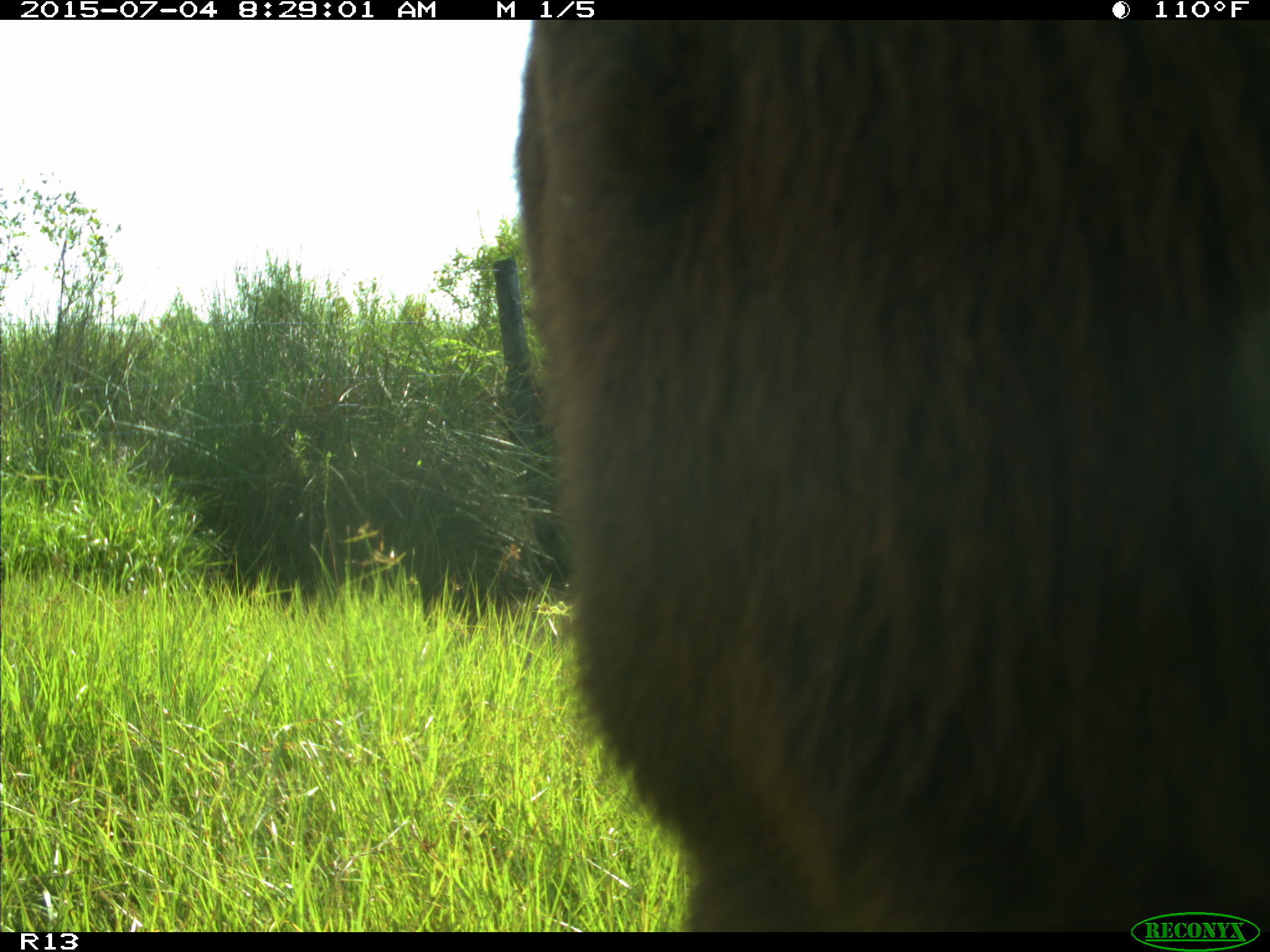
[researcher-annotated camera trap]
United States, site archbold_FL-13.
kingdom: Animalia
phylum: Chordata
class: Mammalia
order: Artiodactyla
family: Bovidae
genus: Bos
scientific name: Bos taurus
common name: domestic cow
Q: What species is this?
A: Bos taurus (domestic cow).